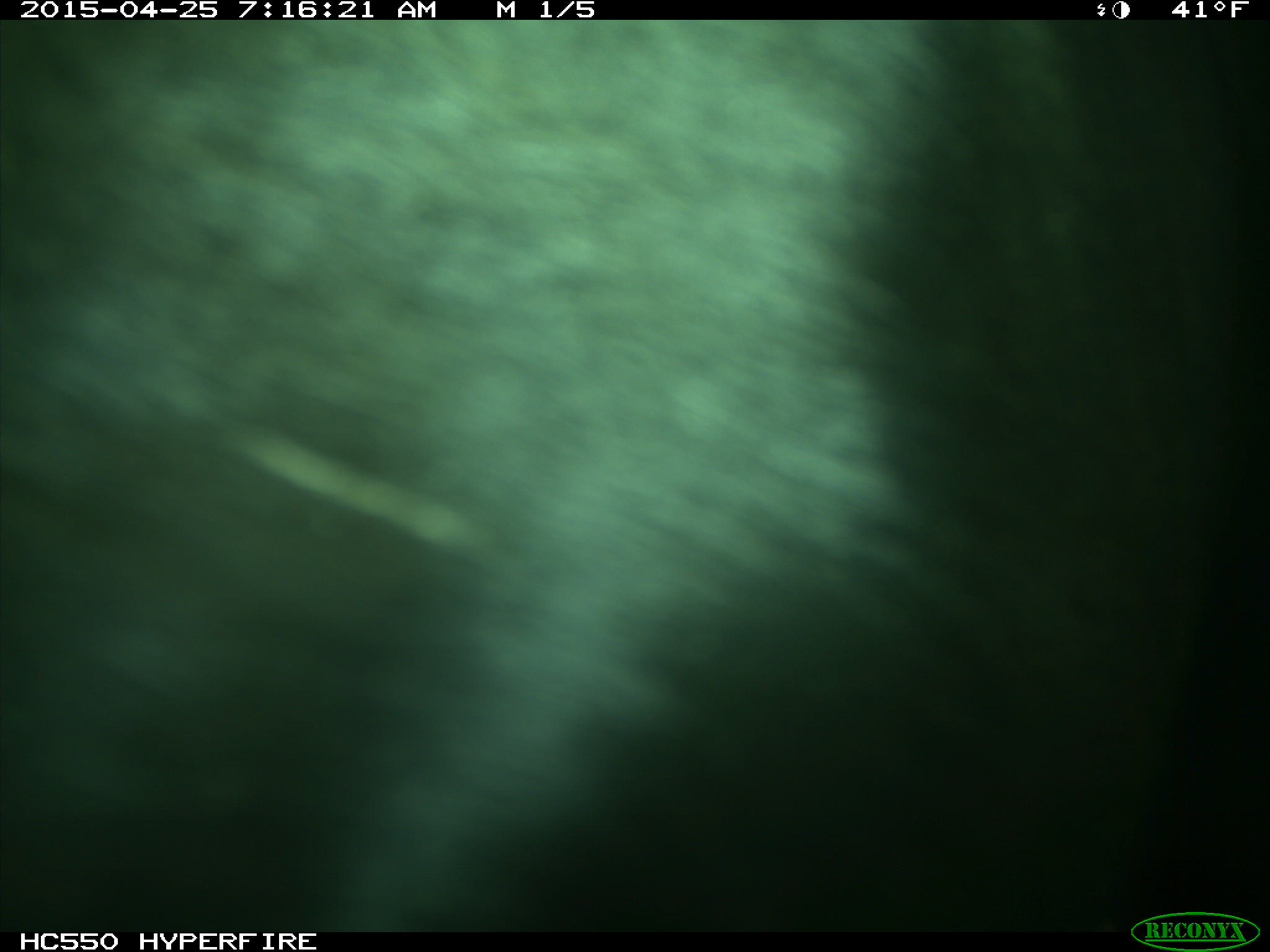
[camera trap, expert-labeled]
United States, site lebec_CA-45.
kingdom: Animalia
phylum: Chordata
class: Mammalia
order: Artiodactyla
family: Bovidae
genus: Bos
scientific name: Bos taurus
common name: domestic cow